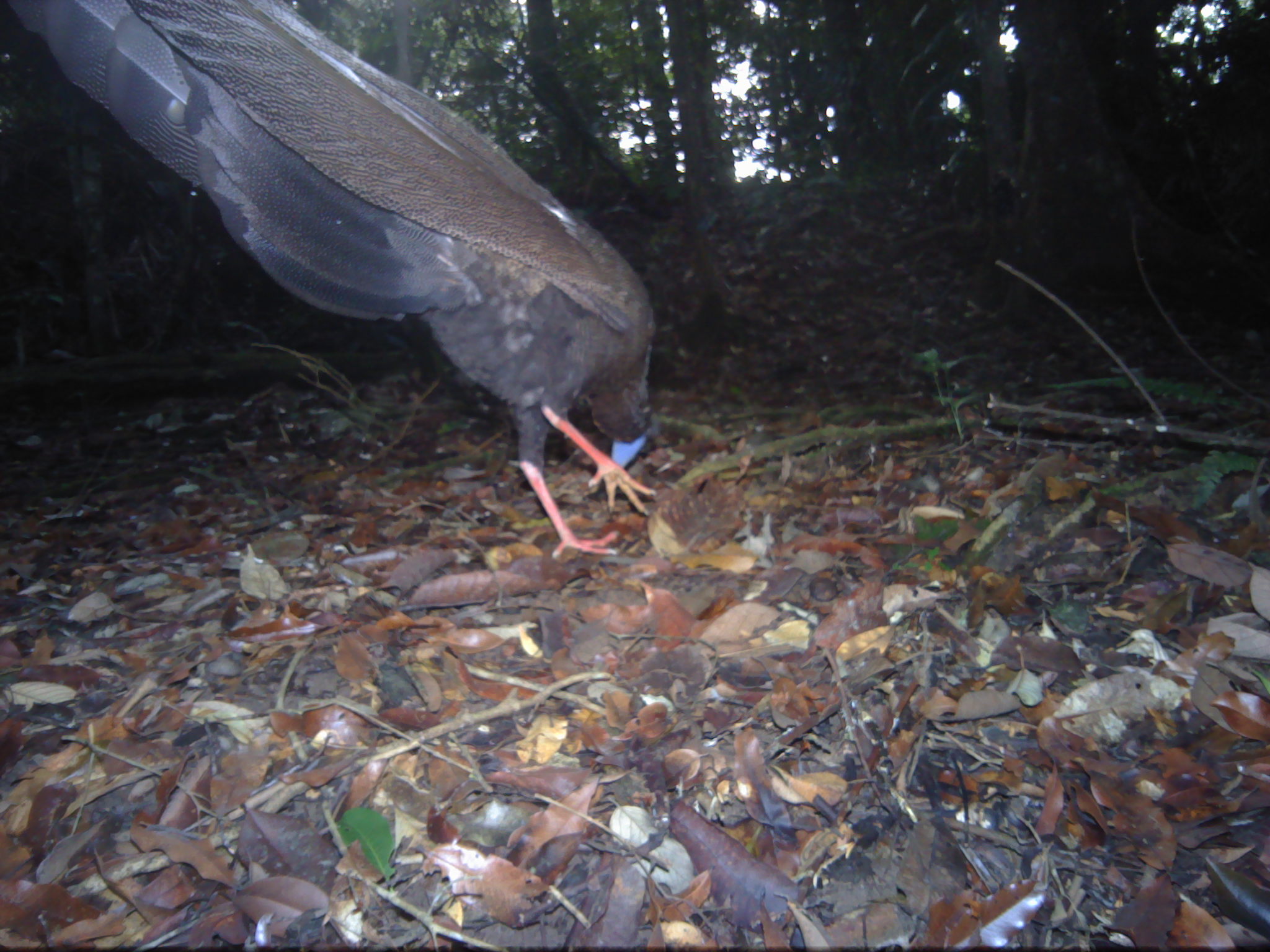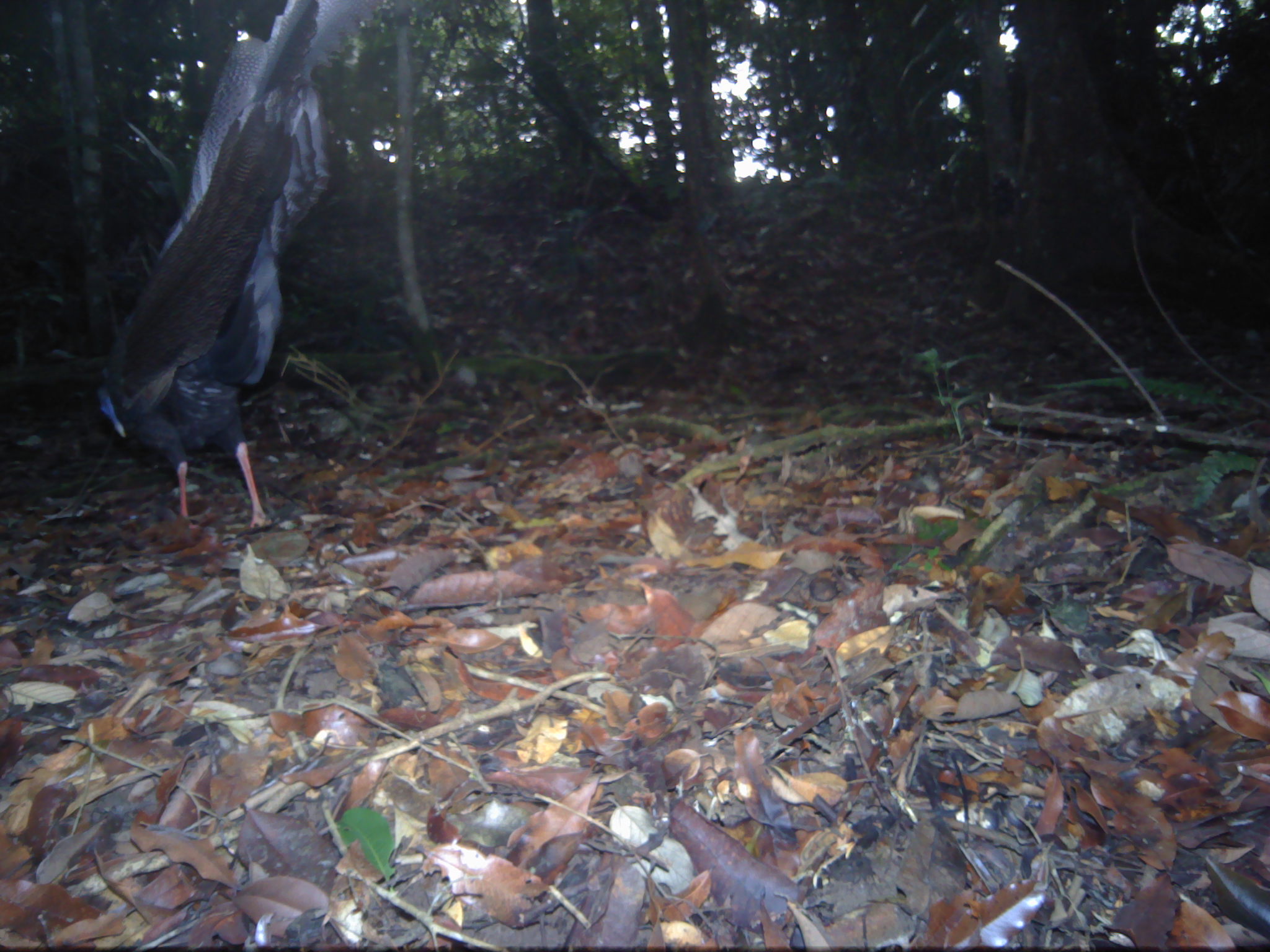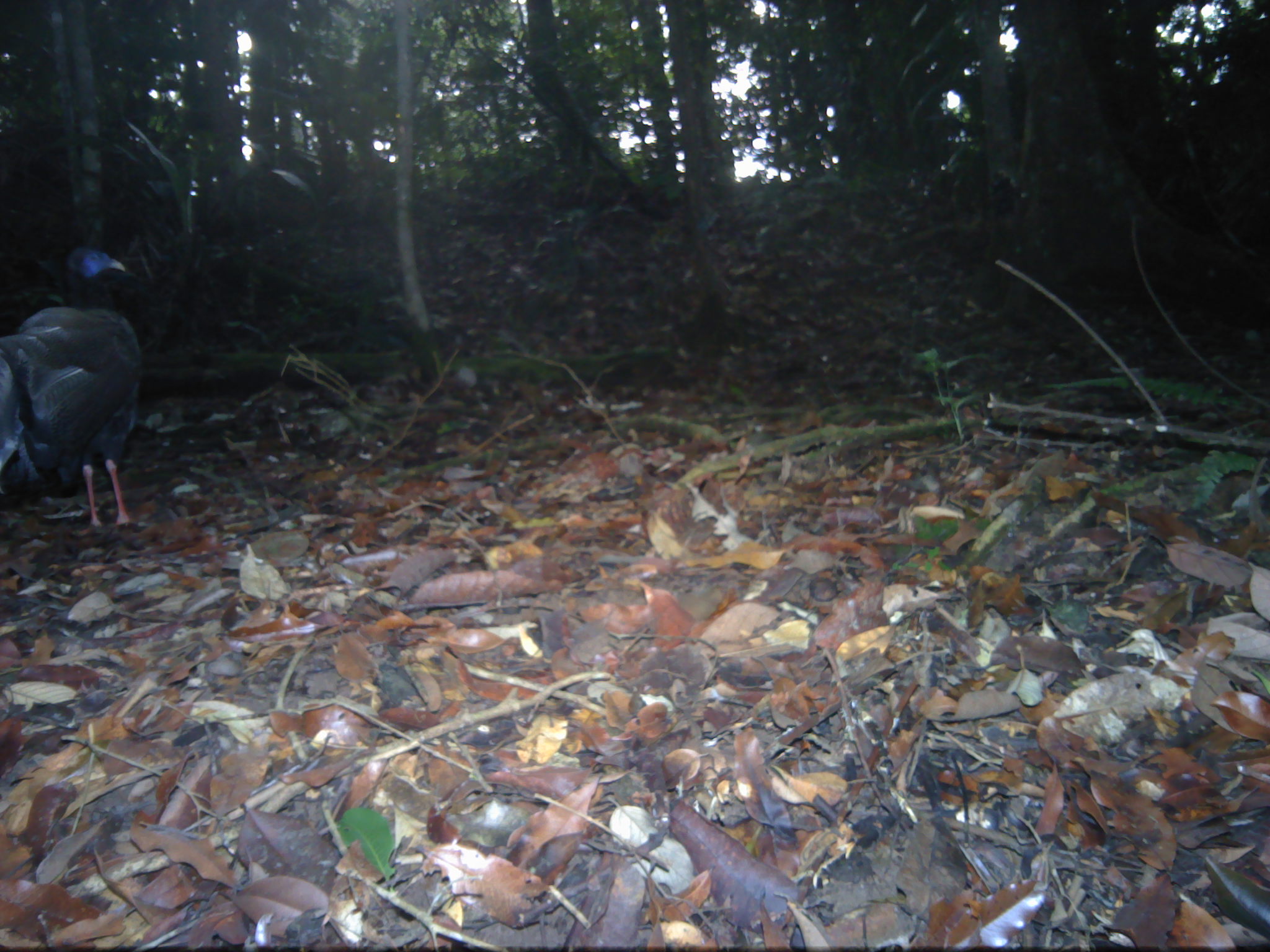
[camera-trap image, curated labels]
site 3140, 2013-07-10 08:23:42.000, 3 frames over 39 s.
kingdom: Animalia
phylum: Chordata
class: Aves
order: Galliformes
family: Phasianidae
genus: Argusianus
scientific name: Argusianus argus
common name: great argus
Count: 1.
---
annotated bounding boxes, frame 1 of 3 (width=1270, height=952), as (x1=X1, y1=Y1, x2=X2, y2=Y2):
argusianus argus: (x1=0, y1=0, x2=653, y2=559)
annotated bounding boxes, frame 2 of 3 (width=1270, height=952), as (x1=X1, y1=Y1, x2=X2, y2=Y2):
argusianus argus: (x1=94, y1=0, x2=329, y2=531)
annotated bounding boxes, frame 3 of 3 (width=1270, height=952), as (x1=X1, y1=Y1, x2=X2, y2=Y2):
argusianus argus: (x1=0, y1=244, x2=142, y2=535)